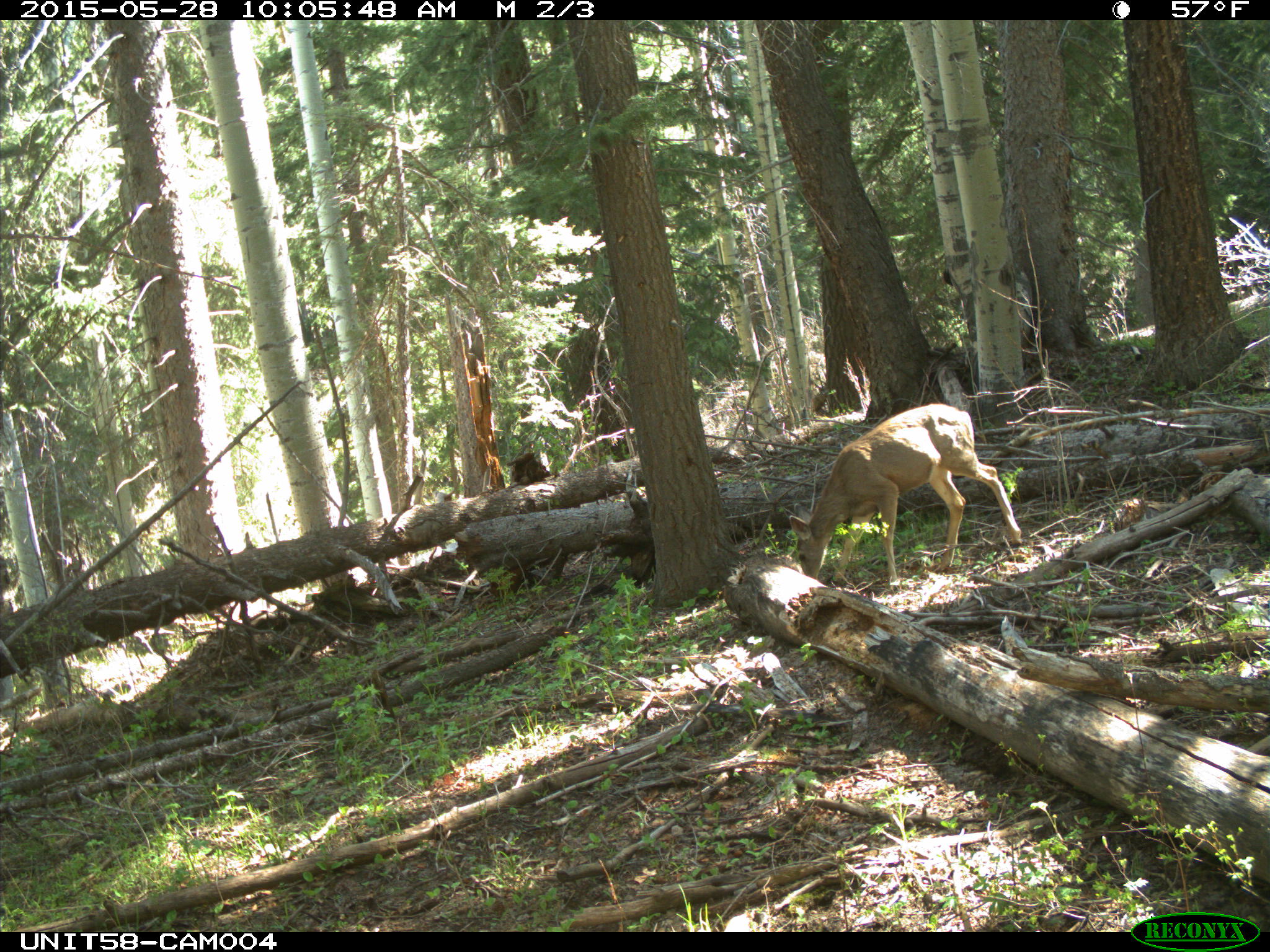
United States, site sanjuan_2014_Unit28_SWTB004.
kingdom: Animalia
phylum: Chordata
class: Mammalia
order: Artiodactyla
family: Cervidae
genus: Odocoileus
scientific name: Odocoileus hemionus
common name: mule deer